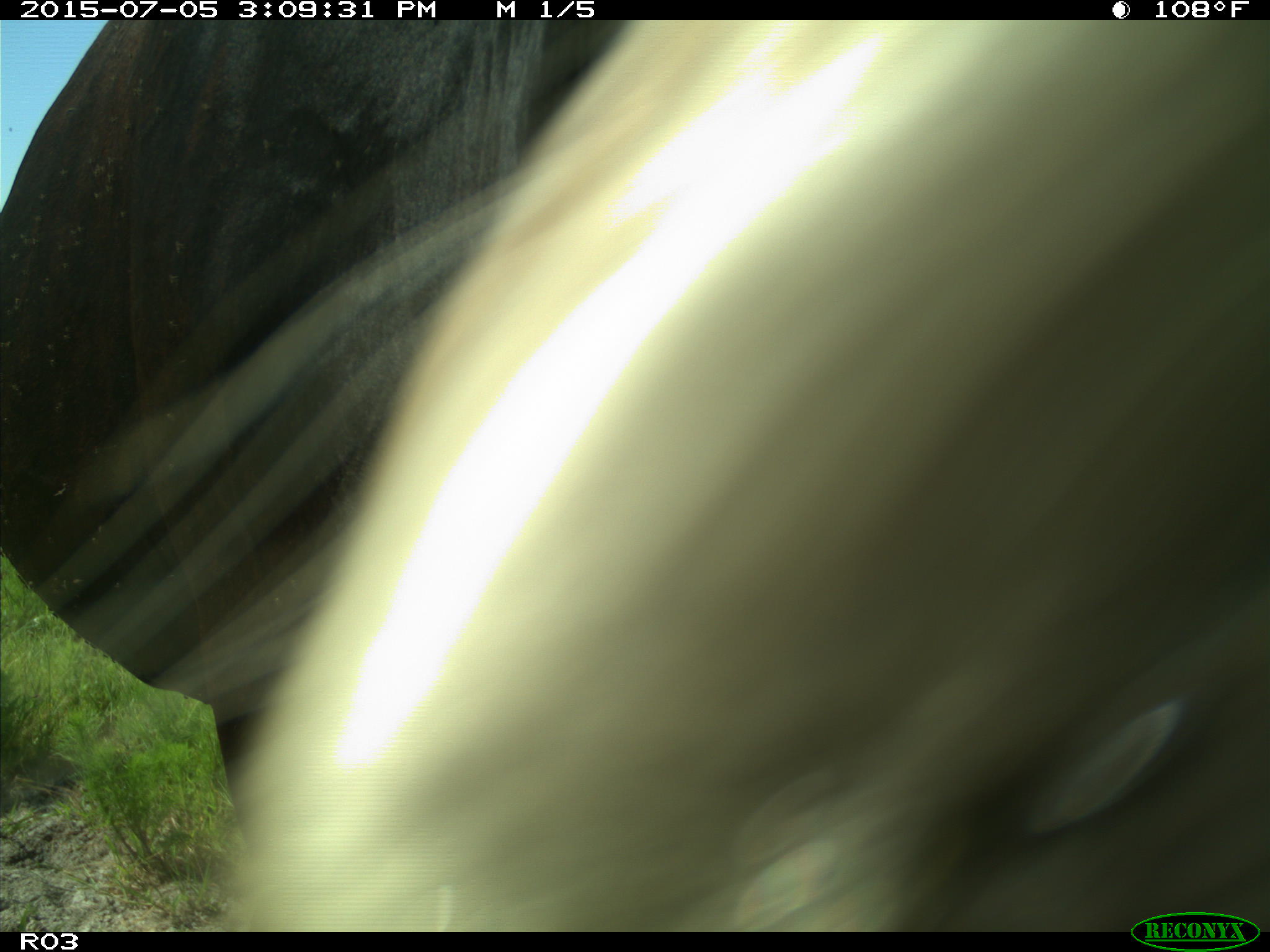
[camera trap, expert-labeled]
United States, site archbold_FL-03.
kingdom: Animalia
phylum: Chordata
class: Mammalia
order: Artiodactyla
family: Bovidae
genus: Bos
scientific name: Bos taurus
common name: domestic cow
Bos taurus (domestic cow).